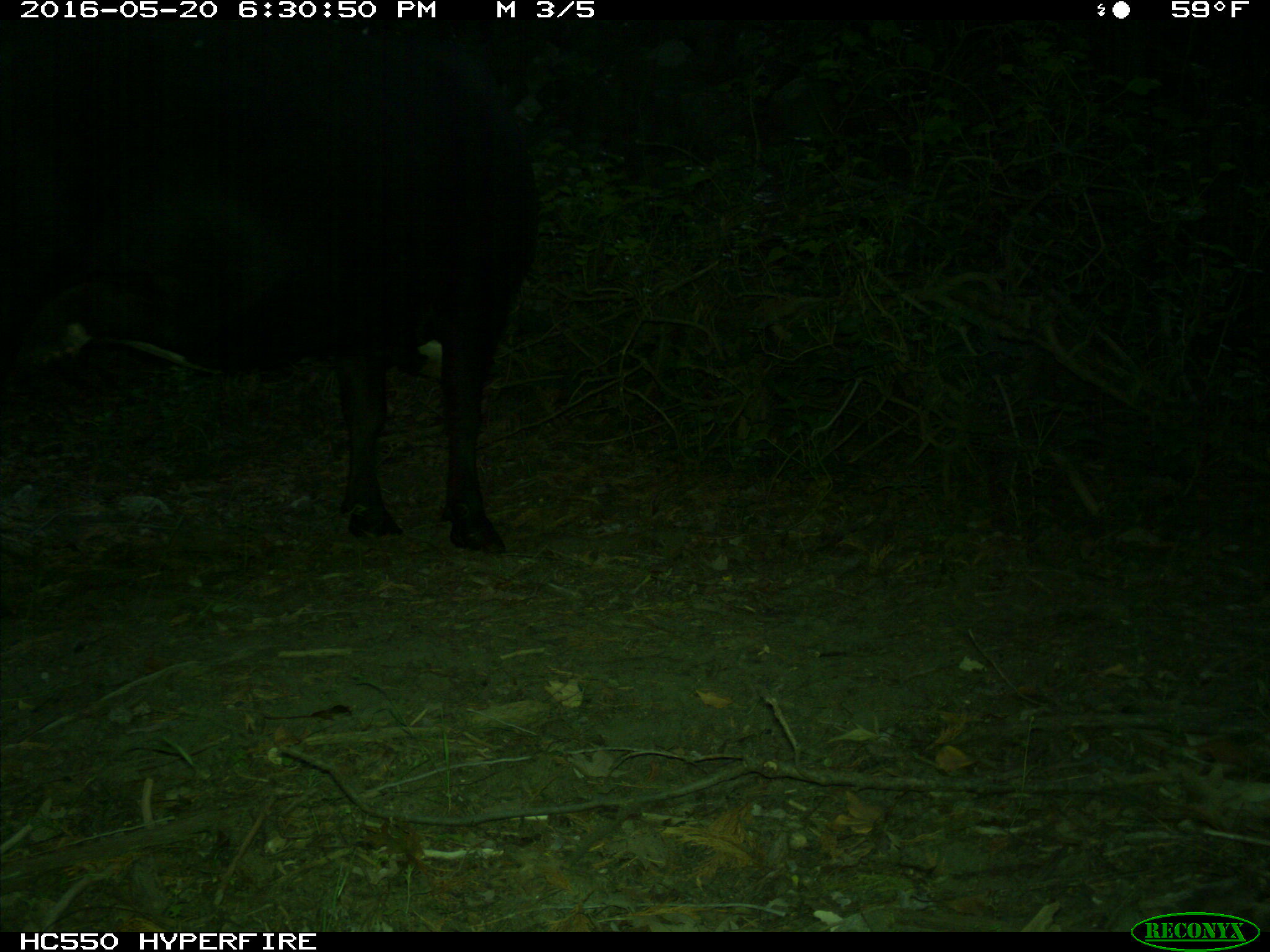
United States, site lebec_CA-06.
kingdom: Animalia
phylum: Chordata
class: Mammalia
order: Artiodactyla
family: Bovidae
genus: Bos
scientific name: Bos taurus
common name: domestic cow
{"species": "Bos taurus (domestic cow)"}